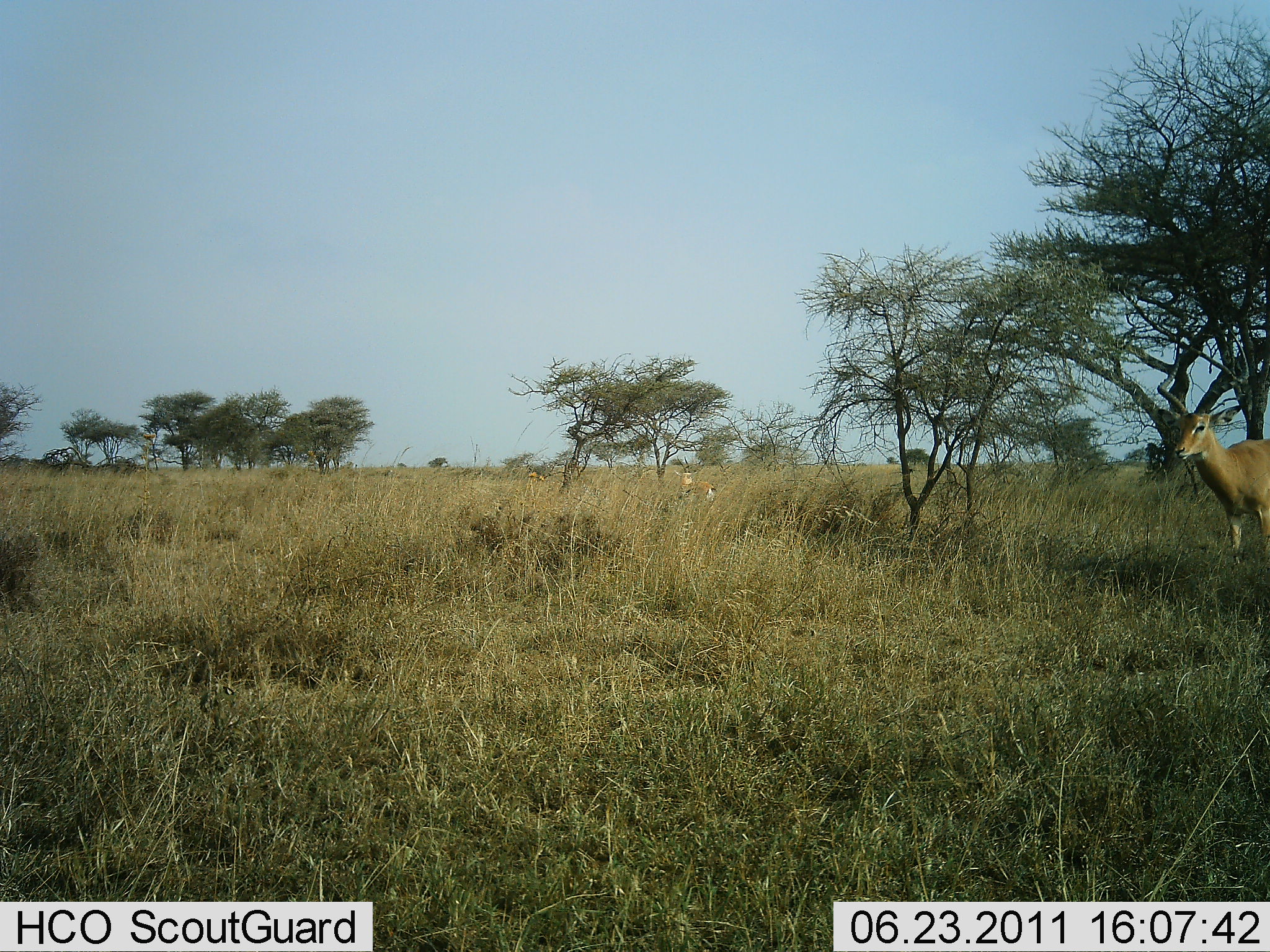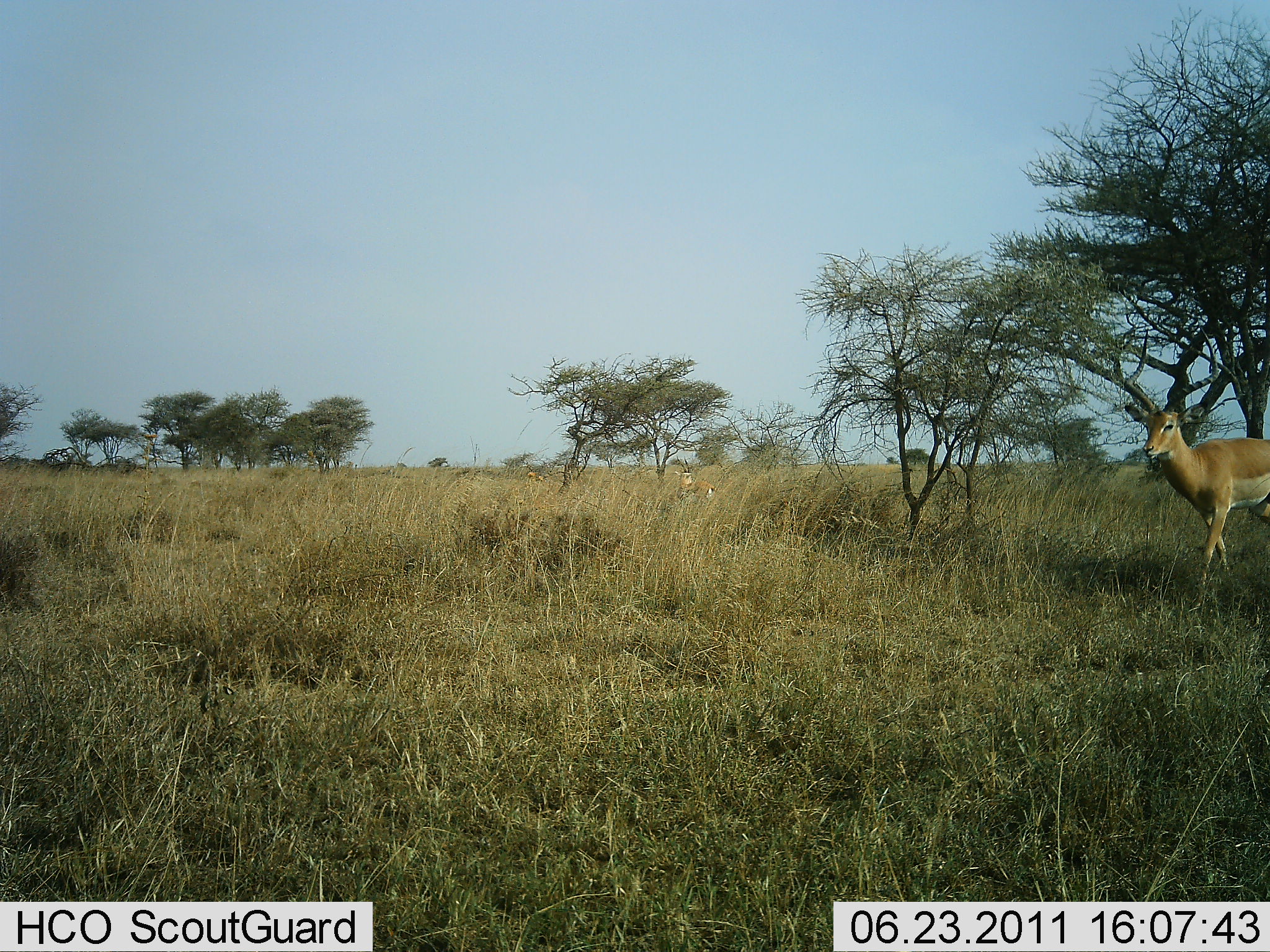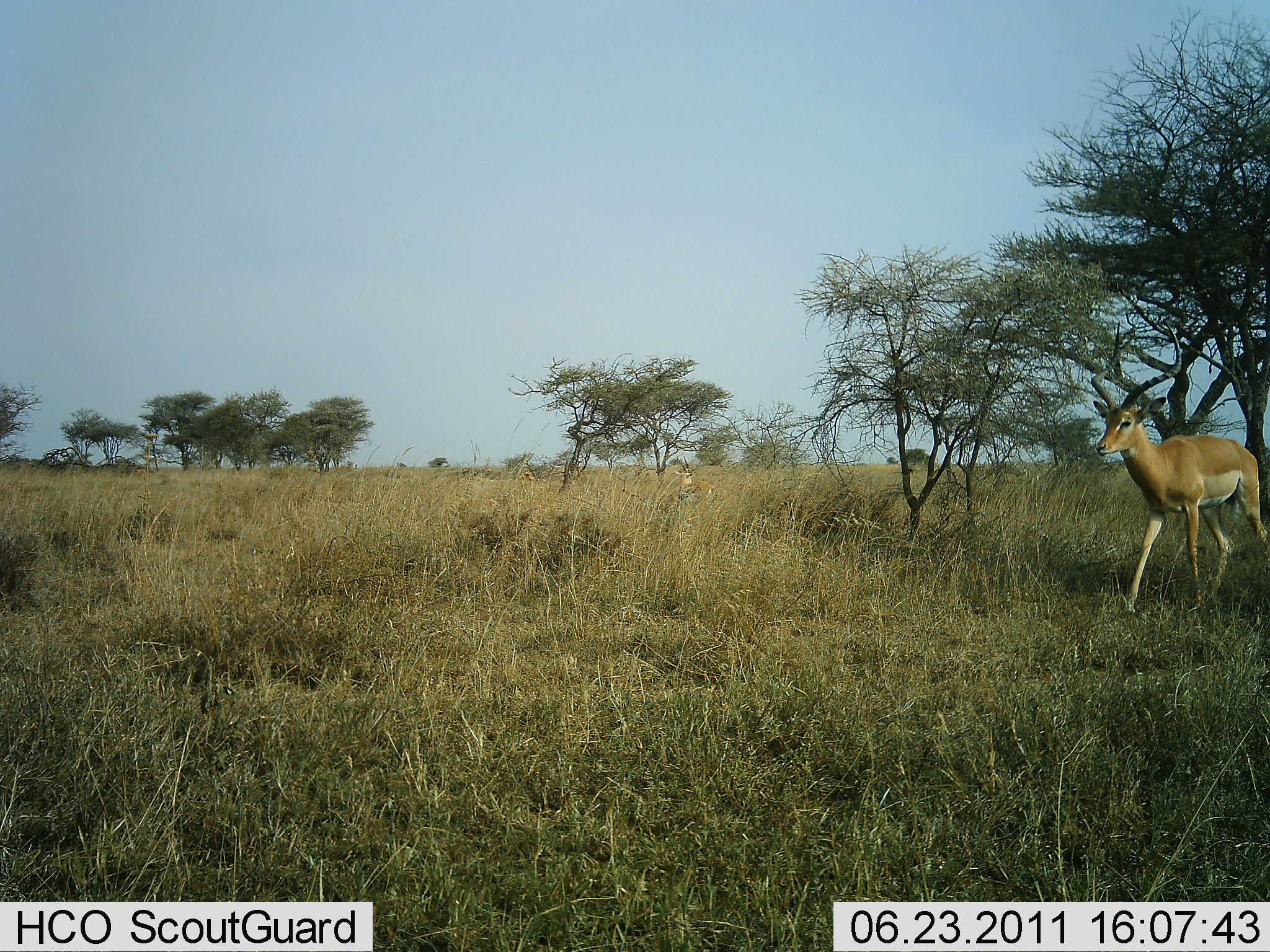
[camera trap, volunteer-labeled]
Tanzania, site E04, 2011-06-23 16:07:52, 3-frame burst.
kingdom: Animalia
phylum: Chordata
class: Mammalia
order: Artiodactyla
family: Bovidae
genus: Aepyceros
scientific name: Aepyceros melampus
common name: impala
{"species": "impala (Aepyceros melampus)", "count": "1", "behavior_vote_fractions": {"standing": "8%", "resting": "0%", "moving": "100%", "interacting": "0%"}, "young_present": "0%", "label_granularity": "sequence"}